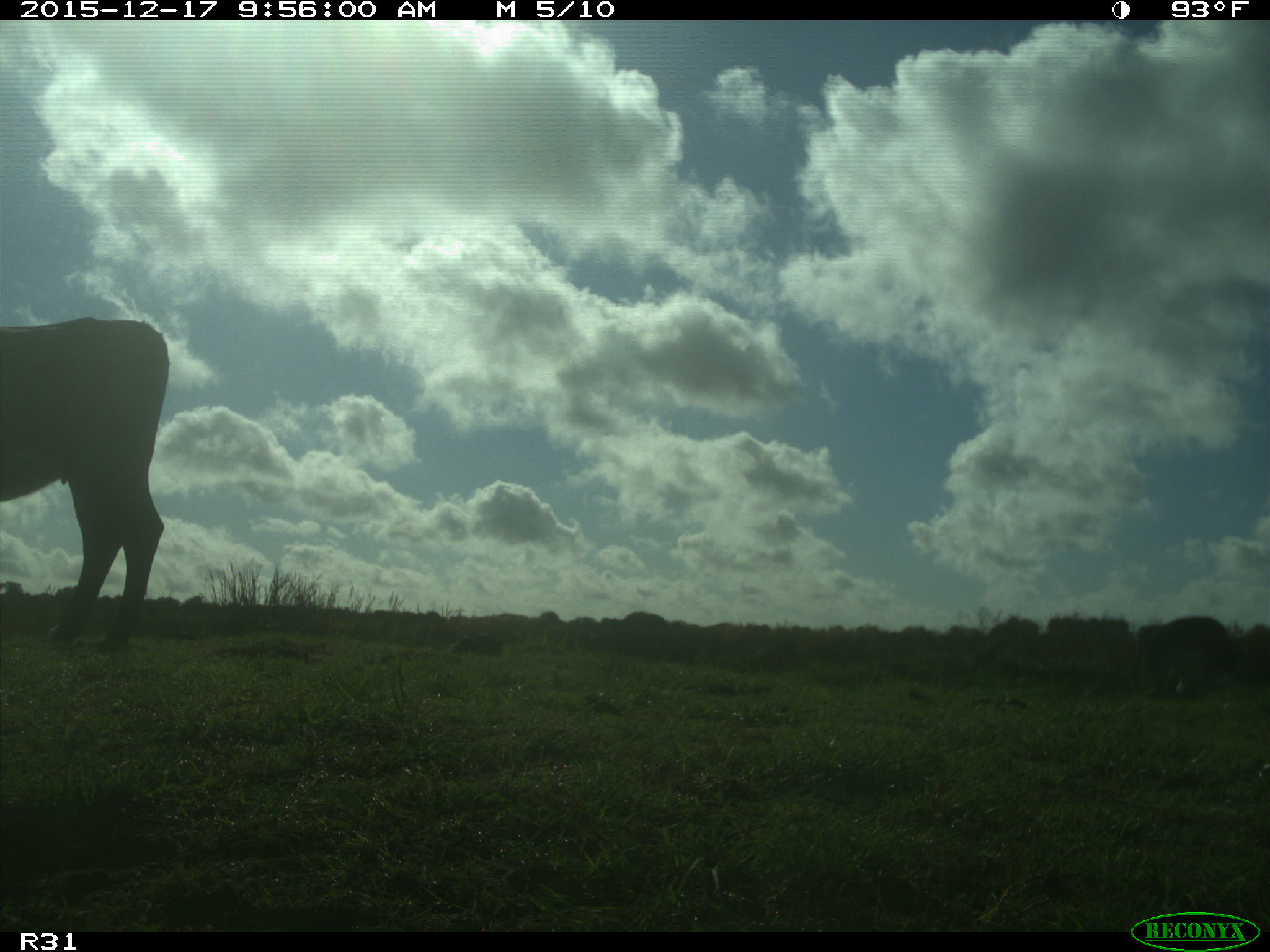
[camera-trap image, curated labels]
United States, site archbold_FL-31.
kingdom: Animalia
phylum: Chordata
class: Mammalia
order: Artiodactyla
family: Bovidae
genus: Bos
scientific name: Bos taurus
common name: domestic cow